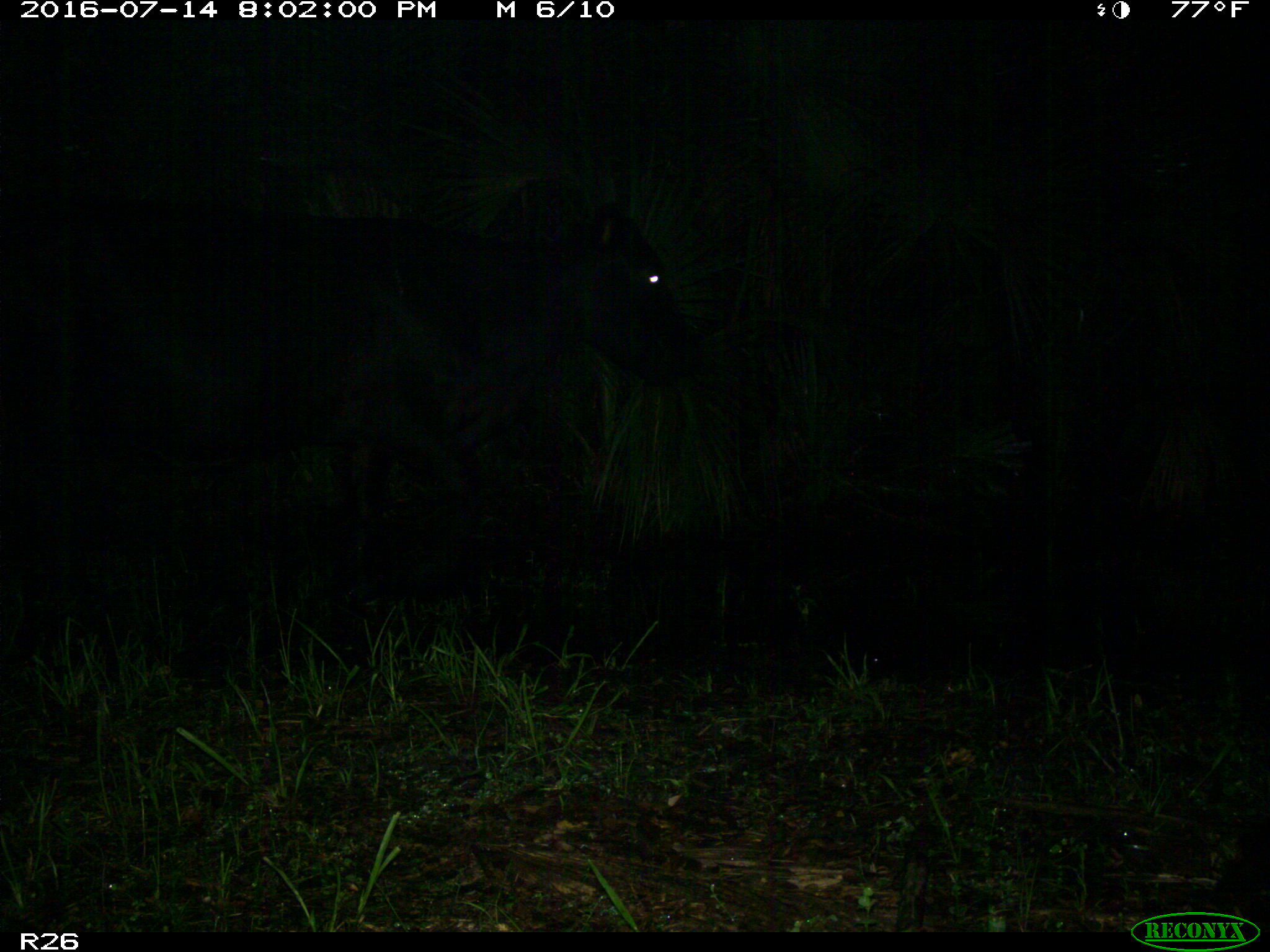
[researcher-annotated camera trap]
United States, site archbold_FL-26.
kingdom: Animalia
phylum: Chordata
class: Mammalia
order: Artiodactyla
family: Bovidae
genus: Bos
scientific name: Bos taurus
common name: domestic cow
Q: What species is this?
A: Bos taurus (domestic cow).